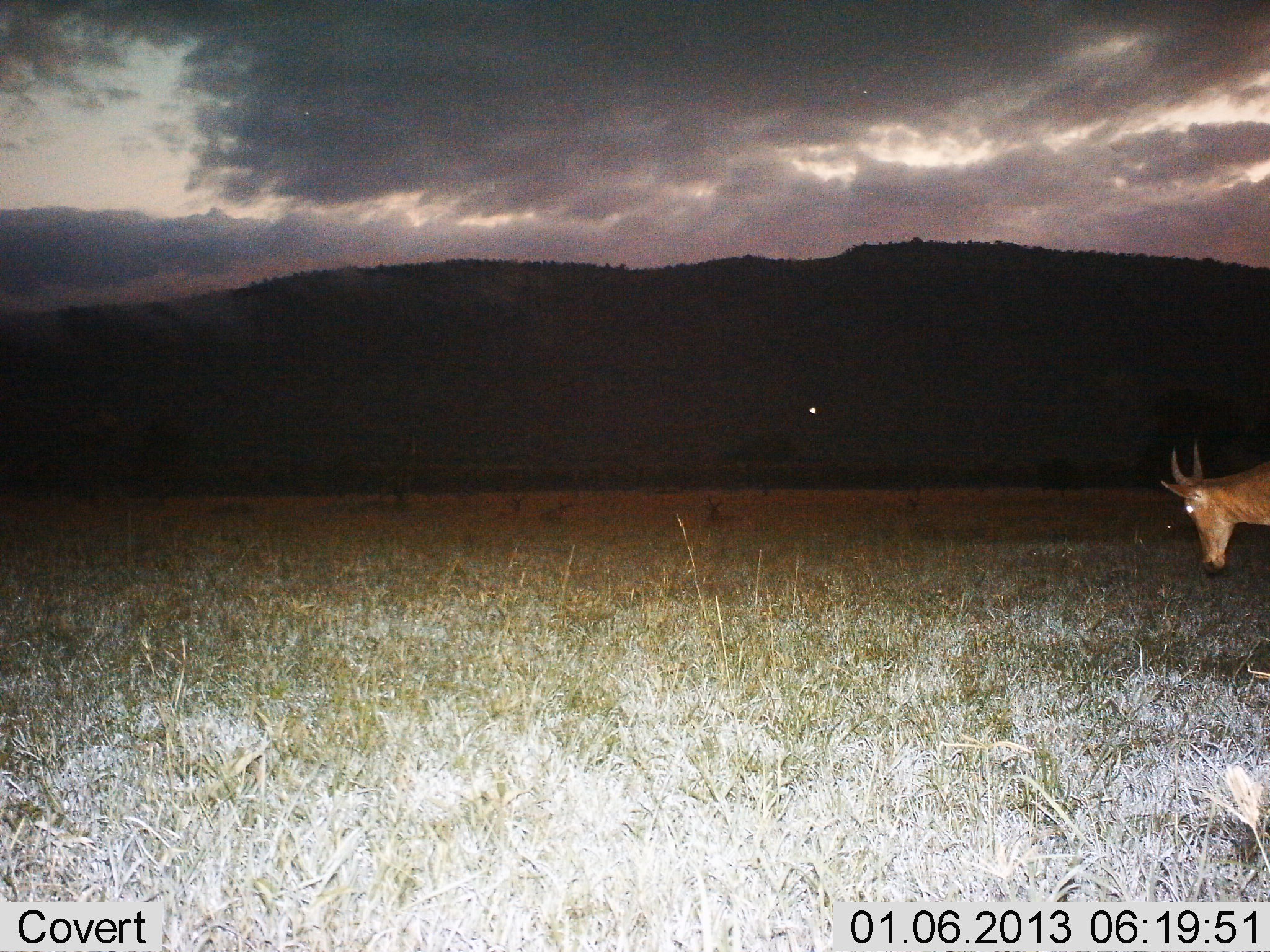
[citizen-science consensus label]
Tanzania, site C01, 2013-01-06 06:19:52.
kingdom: Animalia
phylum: Chordata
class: Mammalia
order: Artiodactyla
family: Bovidae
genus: Alcelaphus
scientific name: Alcelaphus buselaphus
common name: hartebeest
Hartebeest (Alcelaphus buselaphus), count 1. Behavior (volunteer vote fractions): standing 50%, resting 12%, moving 42%, interacting 0%. Young present (vote fraction): 0%. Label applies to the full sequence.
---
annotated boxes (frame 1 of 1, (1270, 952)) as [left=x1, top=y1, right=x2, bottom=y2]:
animal: [left=1156, top=442, right=1270, bottom=574]